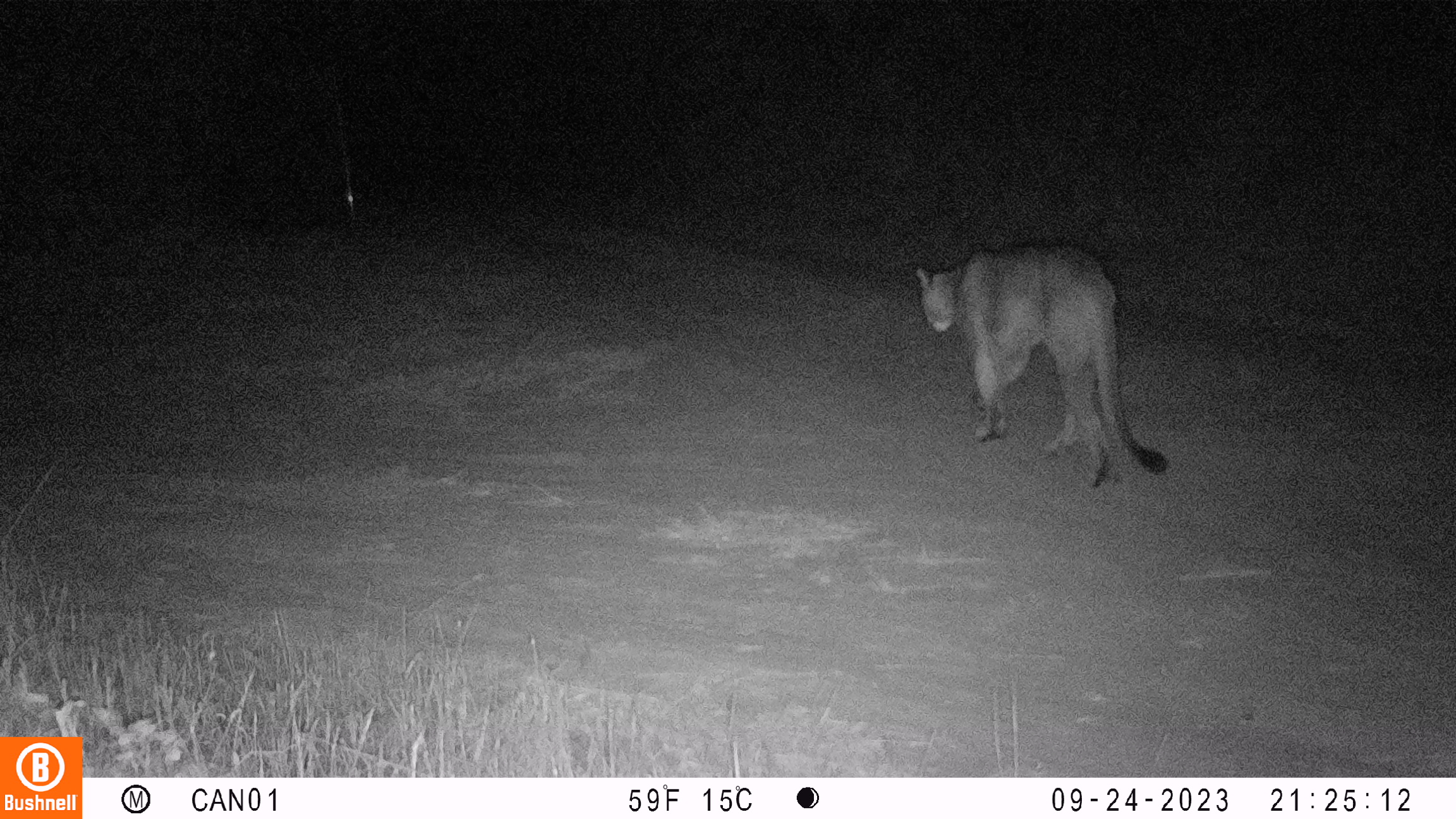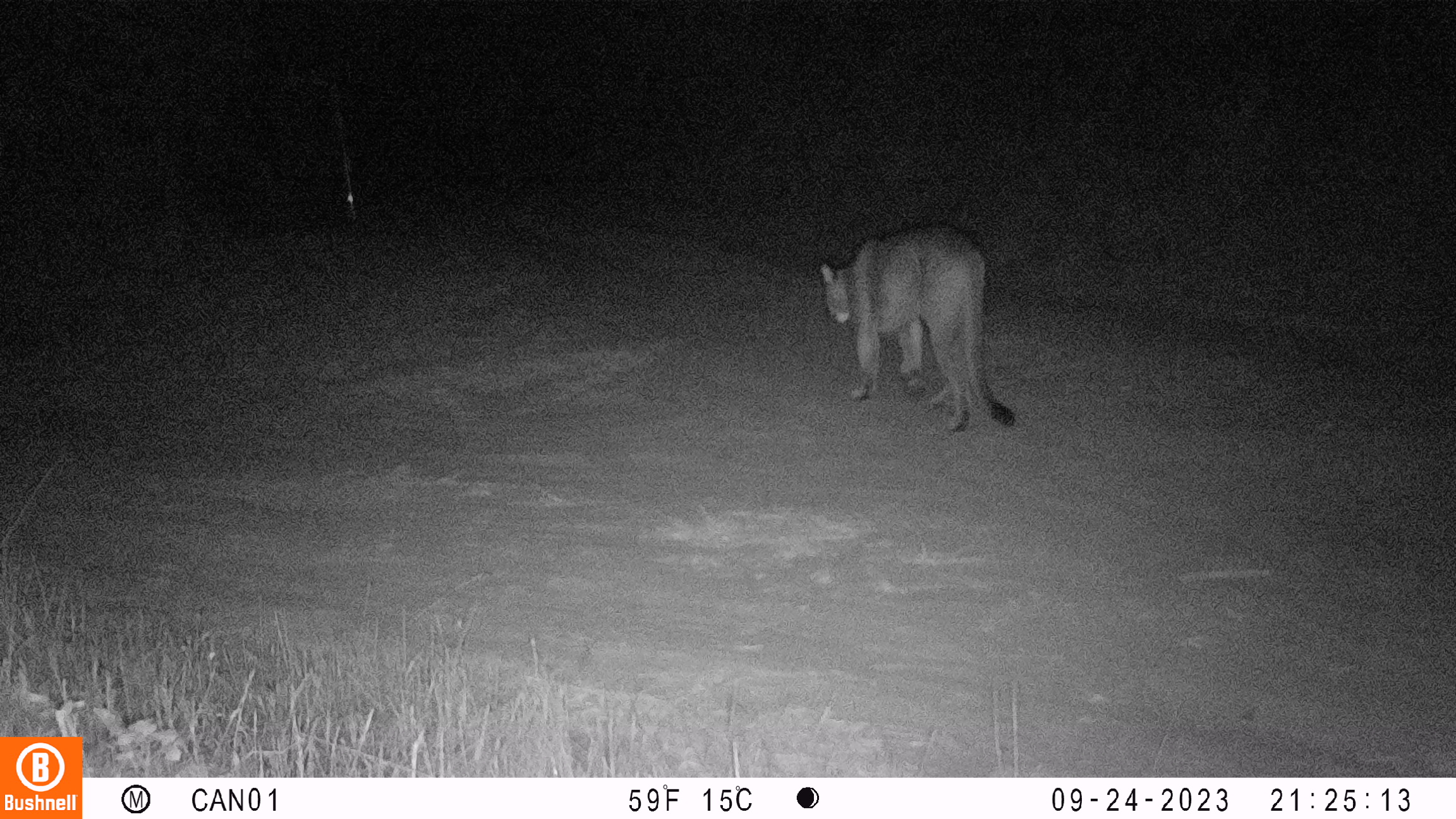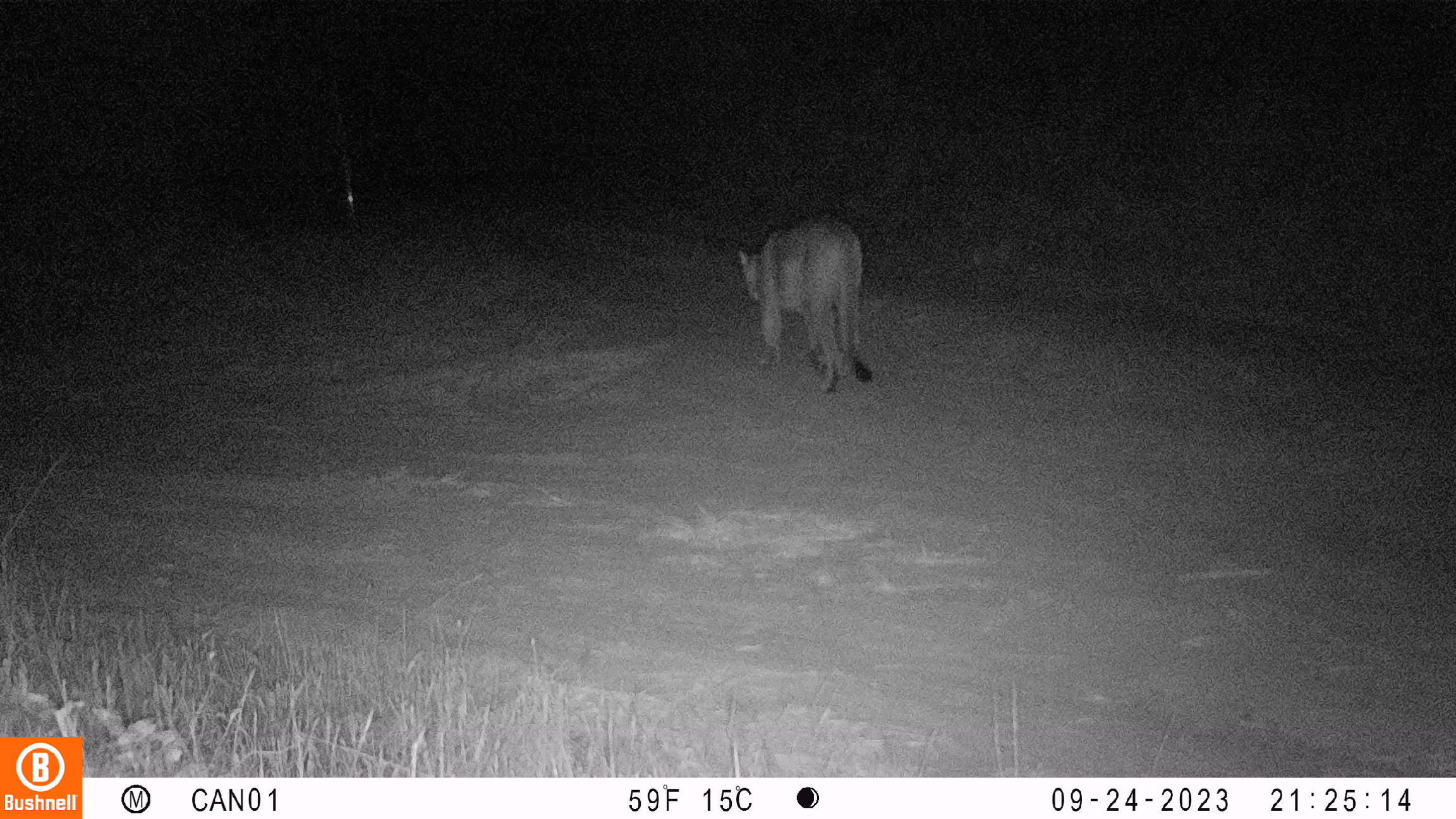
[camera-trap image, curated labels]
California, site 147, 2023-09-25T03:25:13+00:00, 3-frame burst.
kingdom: Animalia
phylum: Chordata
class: Mammalia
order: Carnivora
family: Felidae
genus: Puma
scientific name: Puma concolor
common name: puma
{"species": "puma (Puma concolor)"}